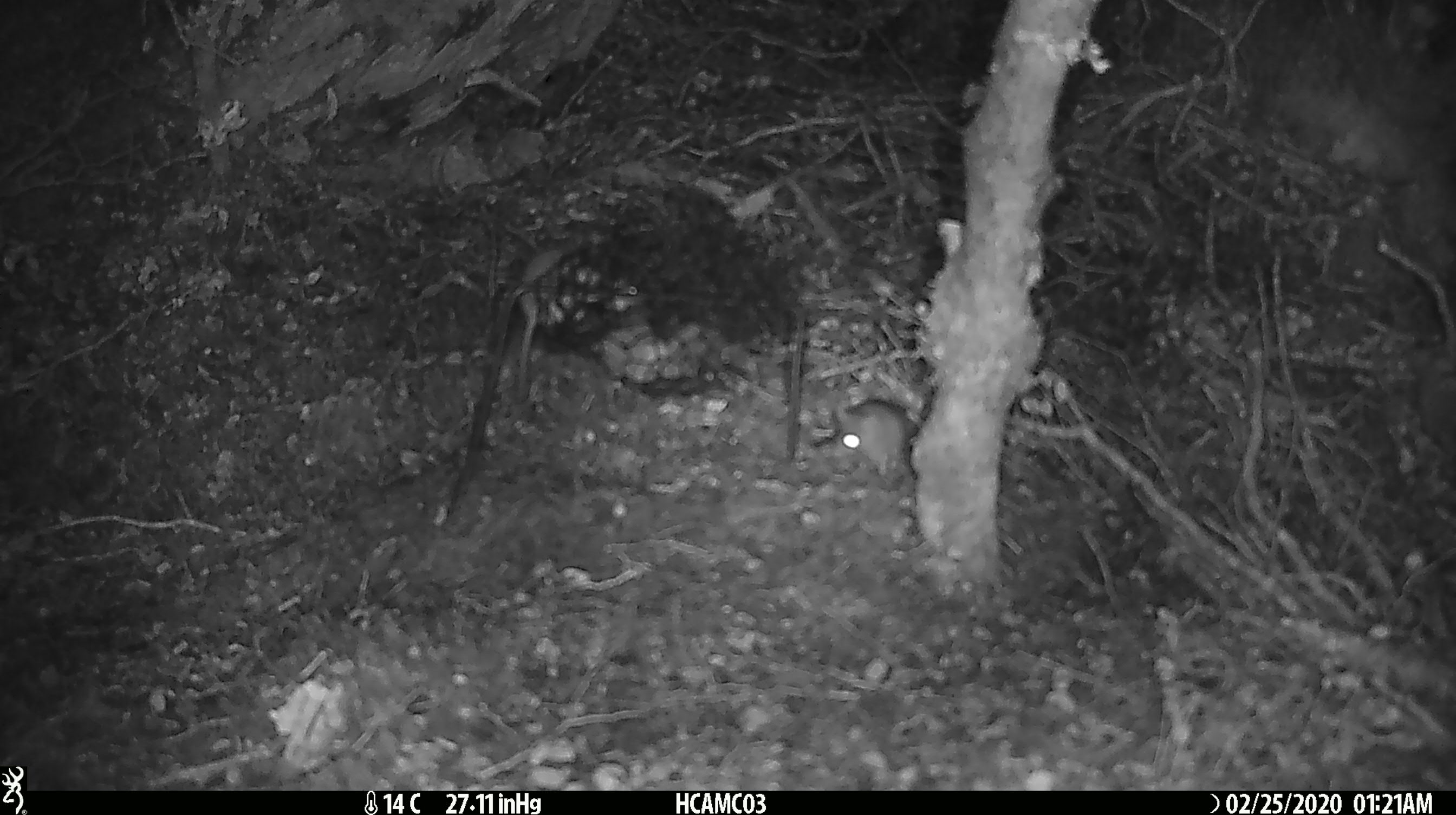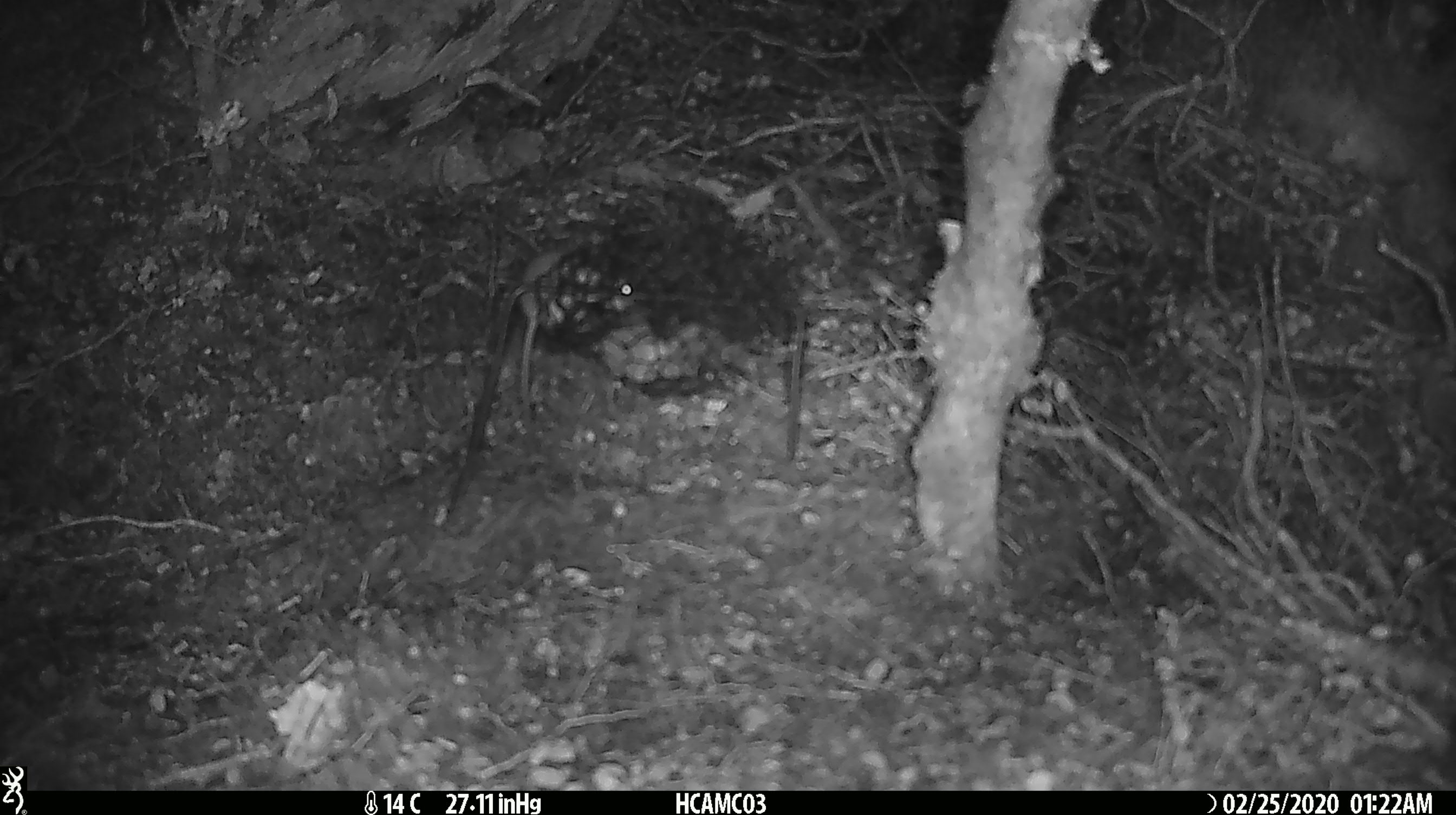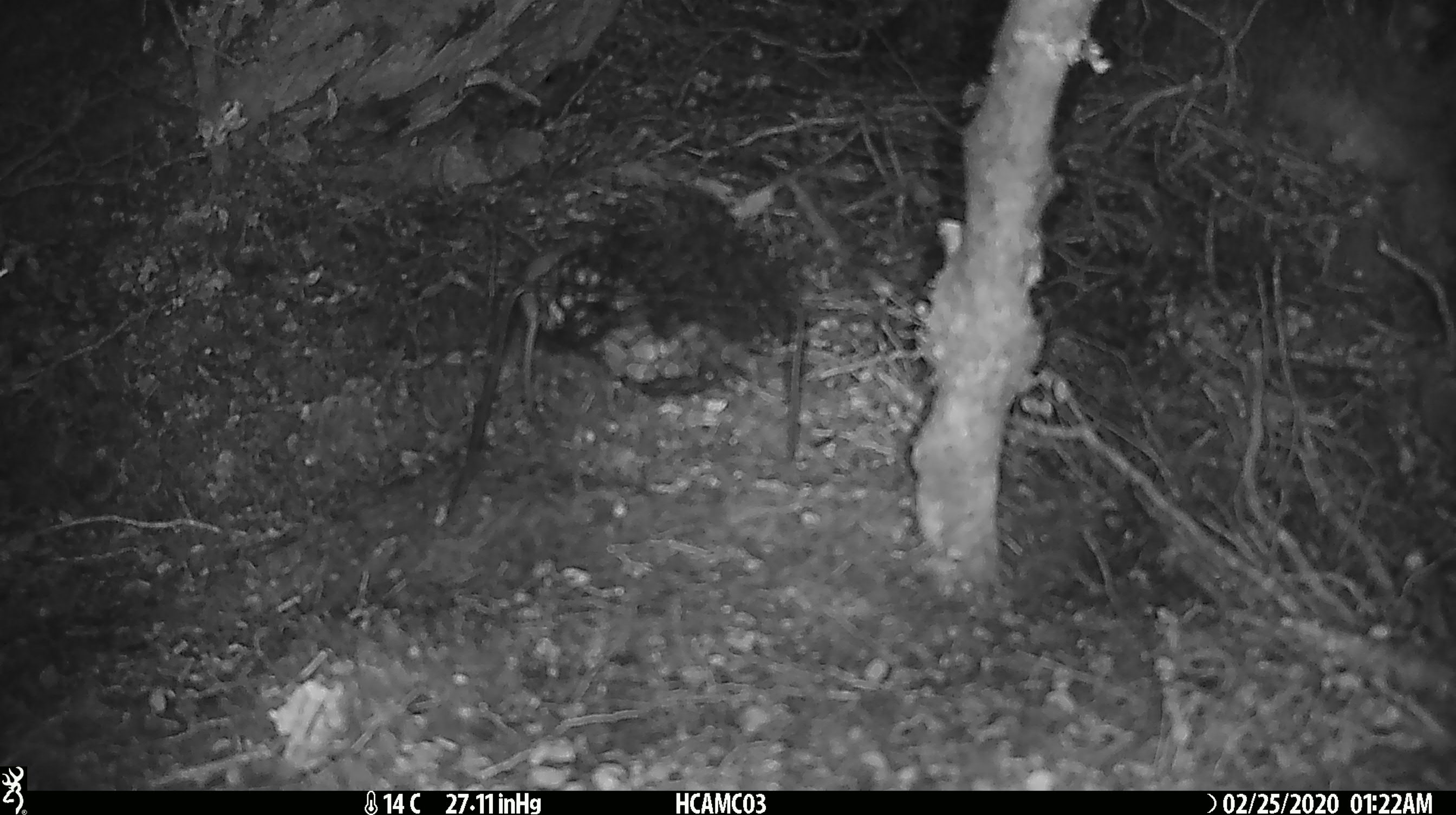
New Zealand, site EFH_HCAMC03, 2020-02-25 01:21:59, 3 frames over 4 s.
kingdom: Animalia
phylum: Chordata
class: Mammalia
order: Rodentia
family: Muridae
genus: Mus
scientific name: Mus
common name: mouse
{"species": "mouse (Mus)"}